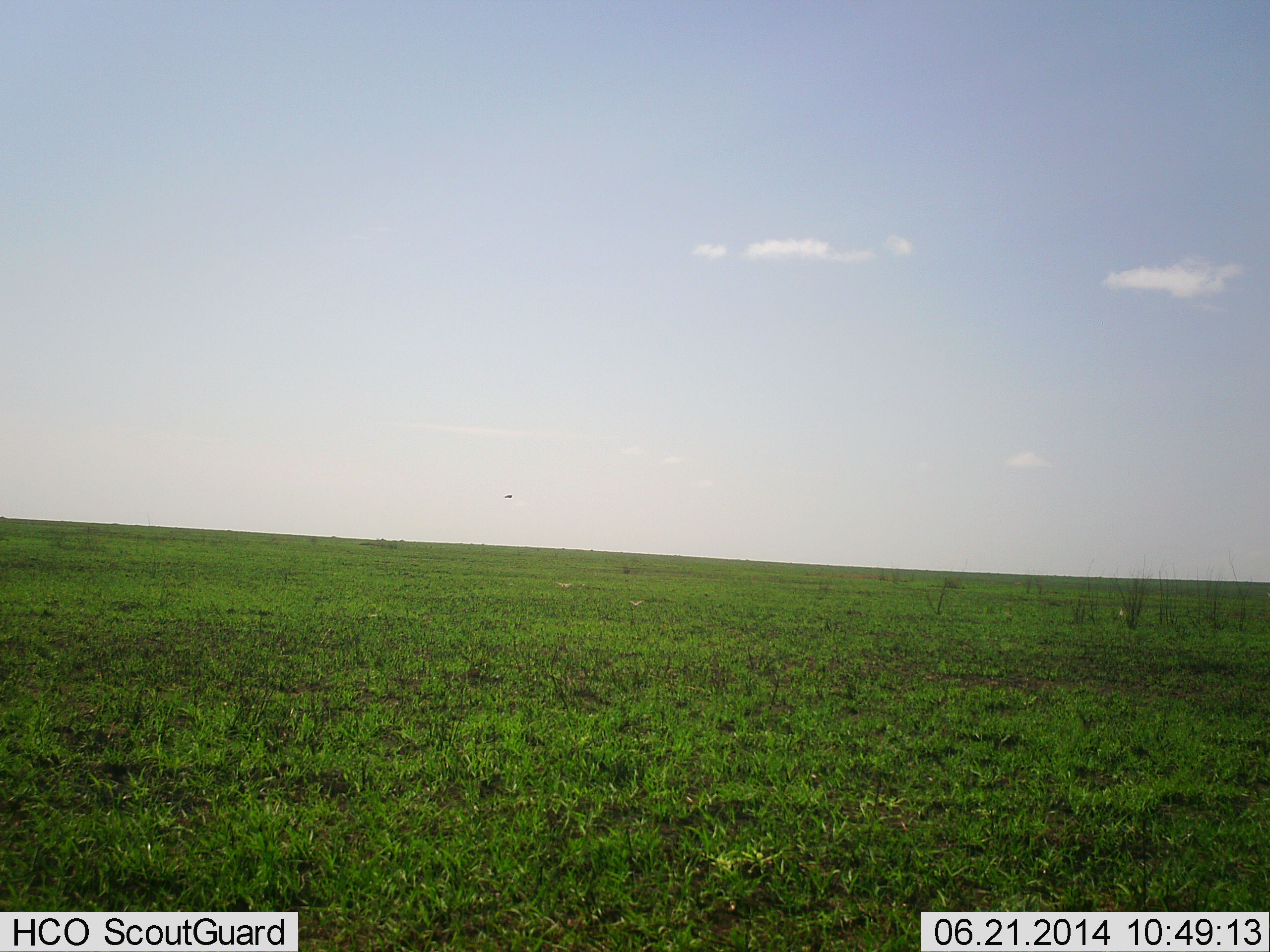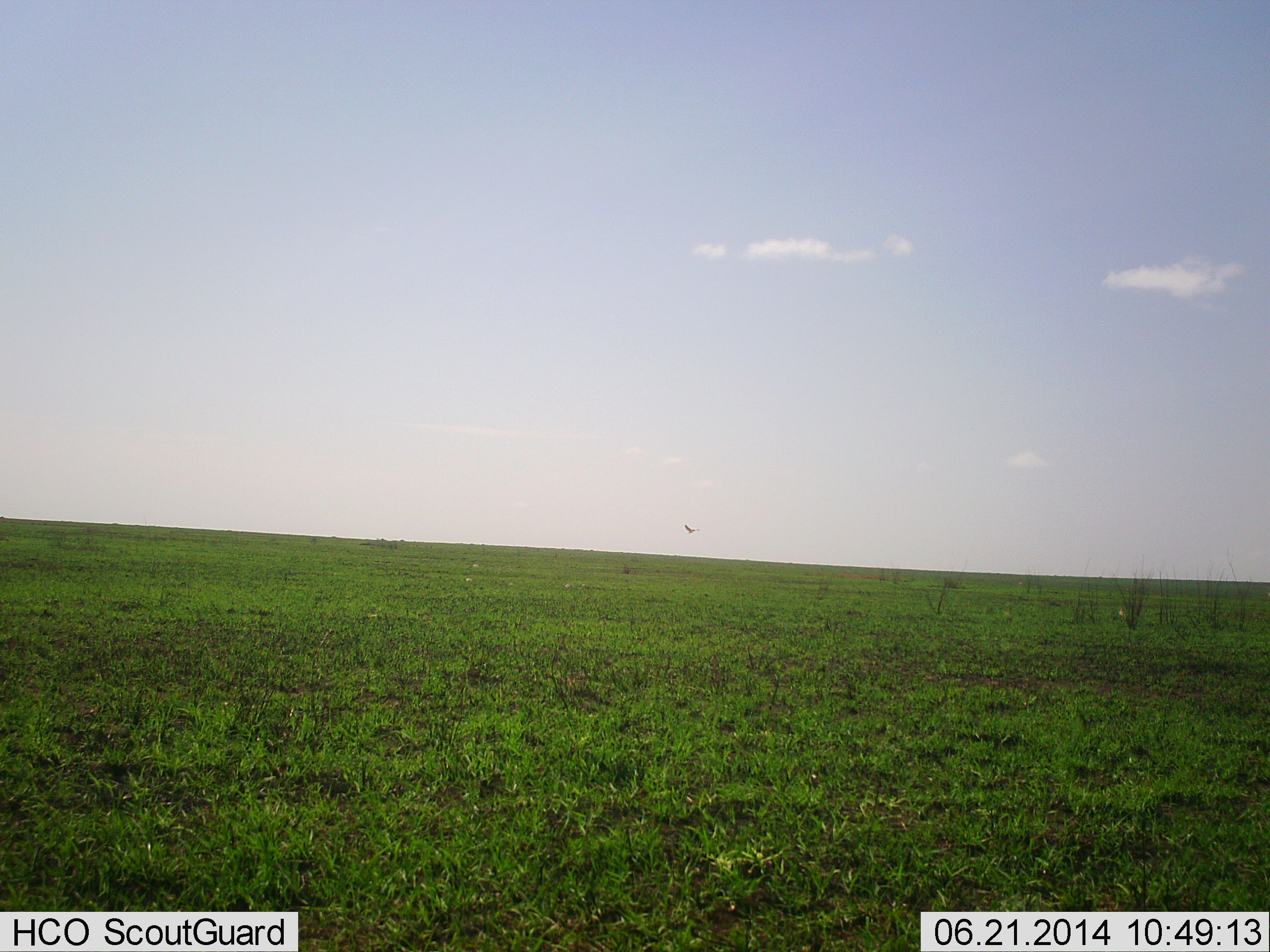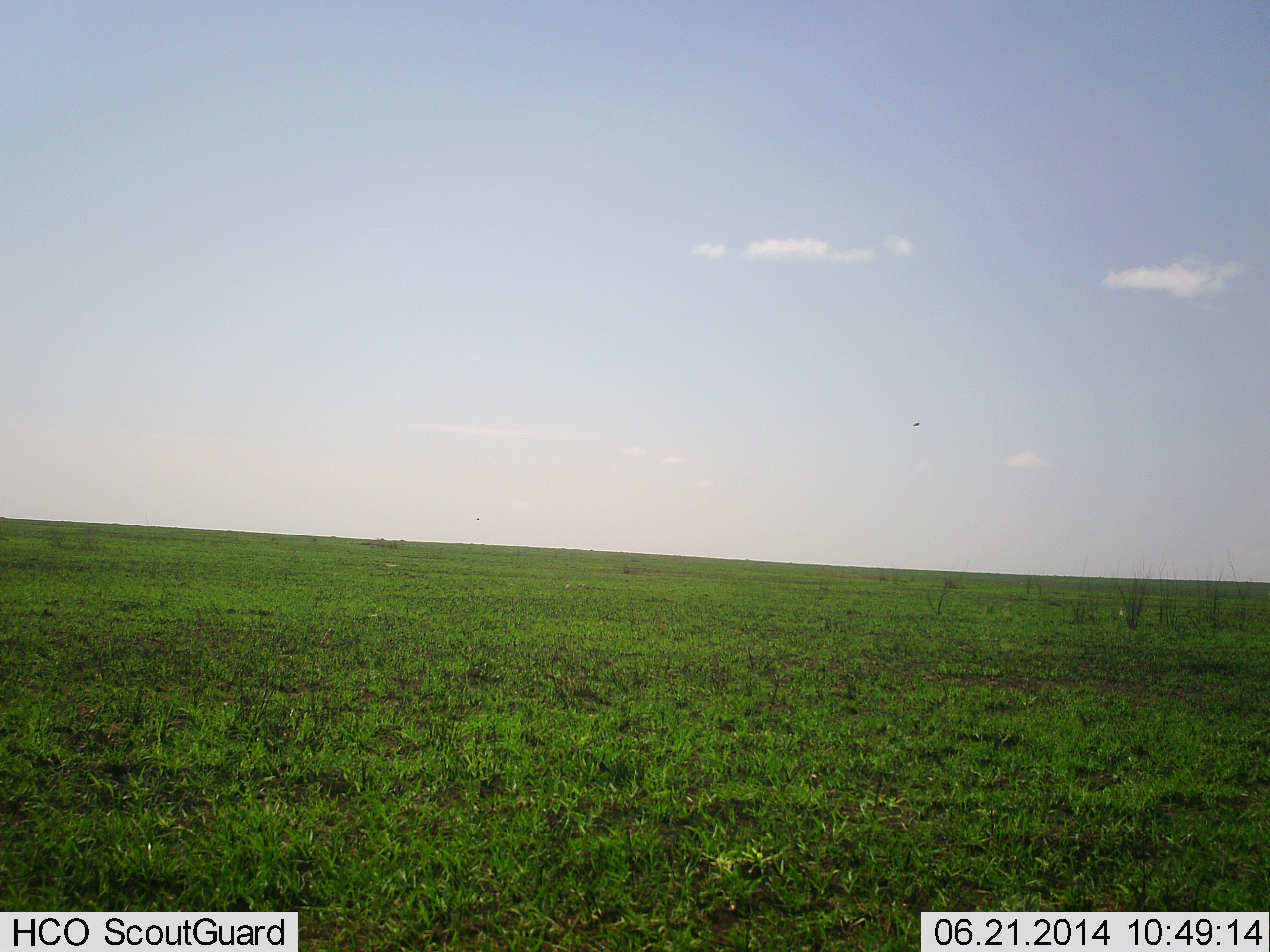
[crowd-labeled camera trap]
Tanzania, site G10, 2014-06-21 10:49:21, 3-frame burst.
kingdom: Animalia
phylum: Chordata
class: Aves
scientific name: Aves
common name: bird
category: otherbird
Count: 1.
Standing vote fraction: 0%.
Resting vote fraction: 0%.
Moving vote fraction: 100%.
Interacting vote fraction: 0%.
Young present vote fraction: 0%.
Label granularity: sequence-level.